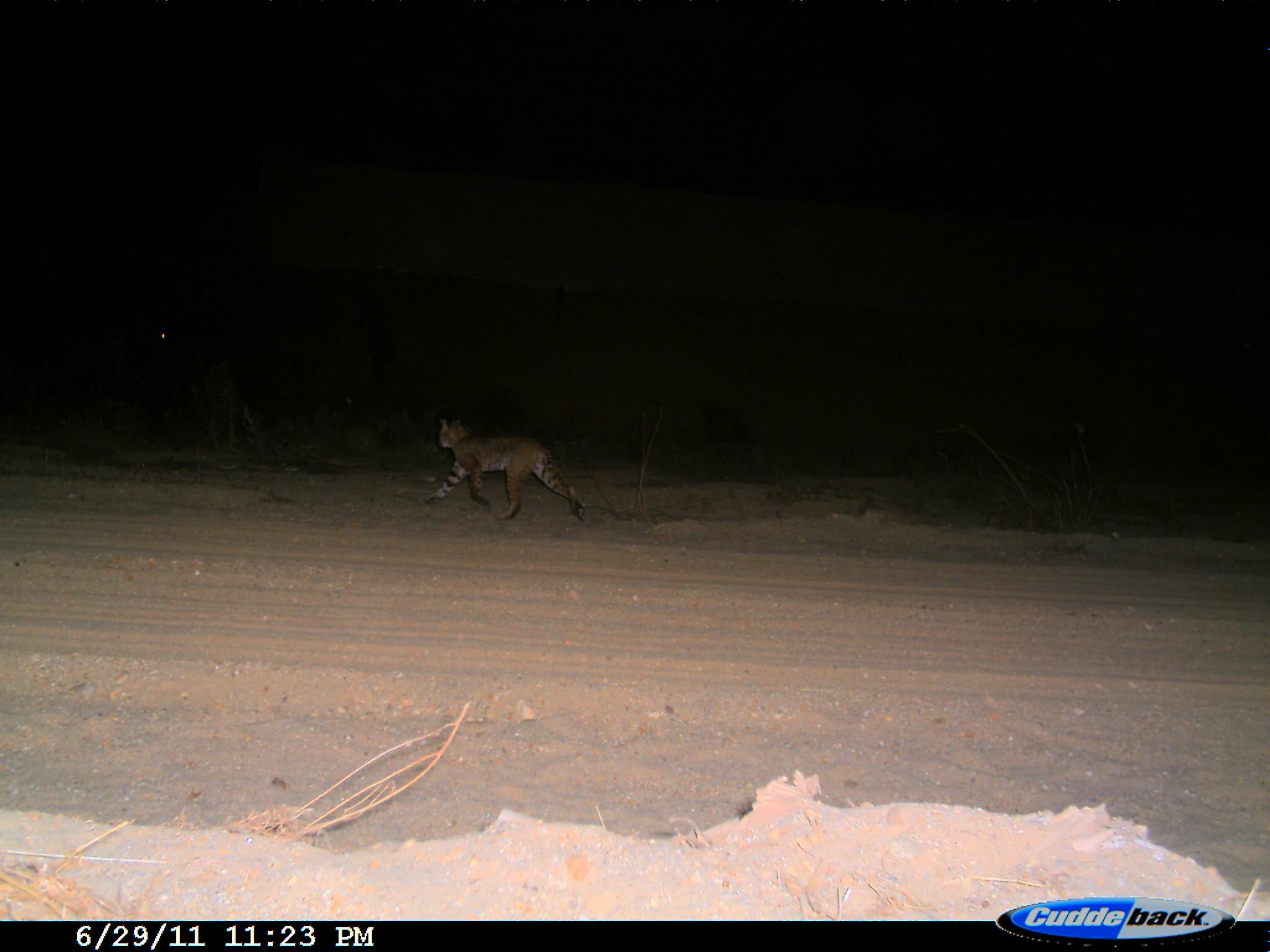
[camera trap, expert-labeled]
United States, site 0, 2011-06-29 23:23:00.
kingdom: Animalia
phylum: Chordata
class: Mammalia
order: Carnivora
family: Felidae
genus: Lynx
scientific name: Lynx rufus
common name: bobcat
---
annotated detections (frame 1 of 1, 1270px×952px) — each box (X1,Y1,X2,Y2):
bobcat: (418,405,613,546)